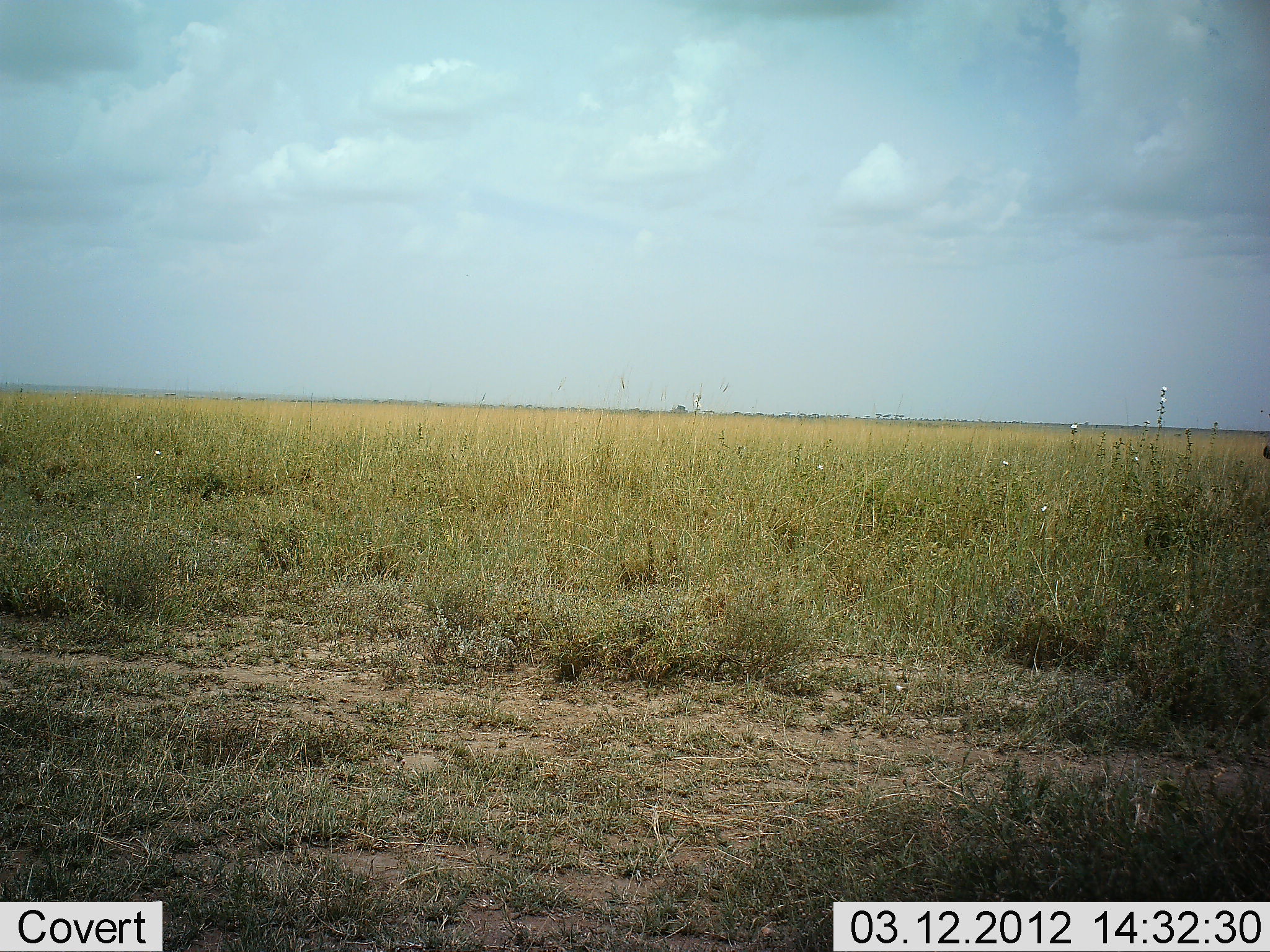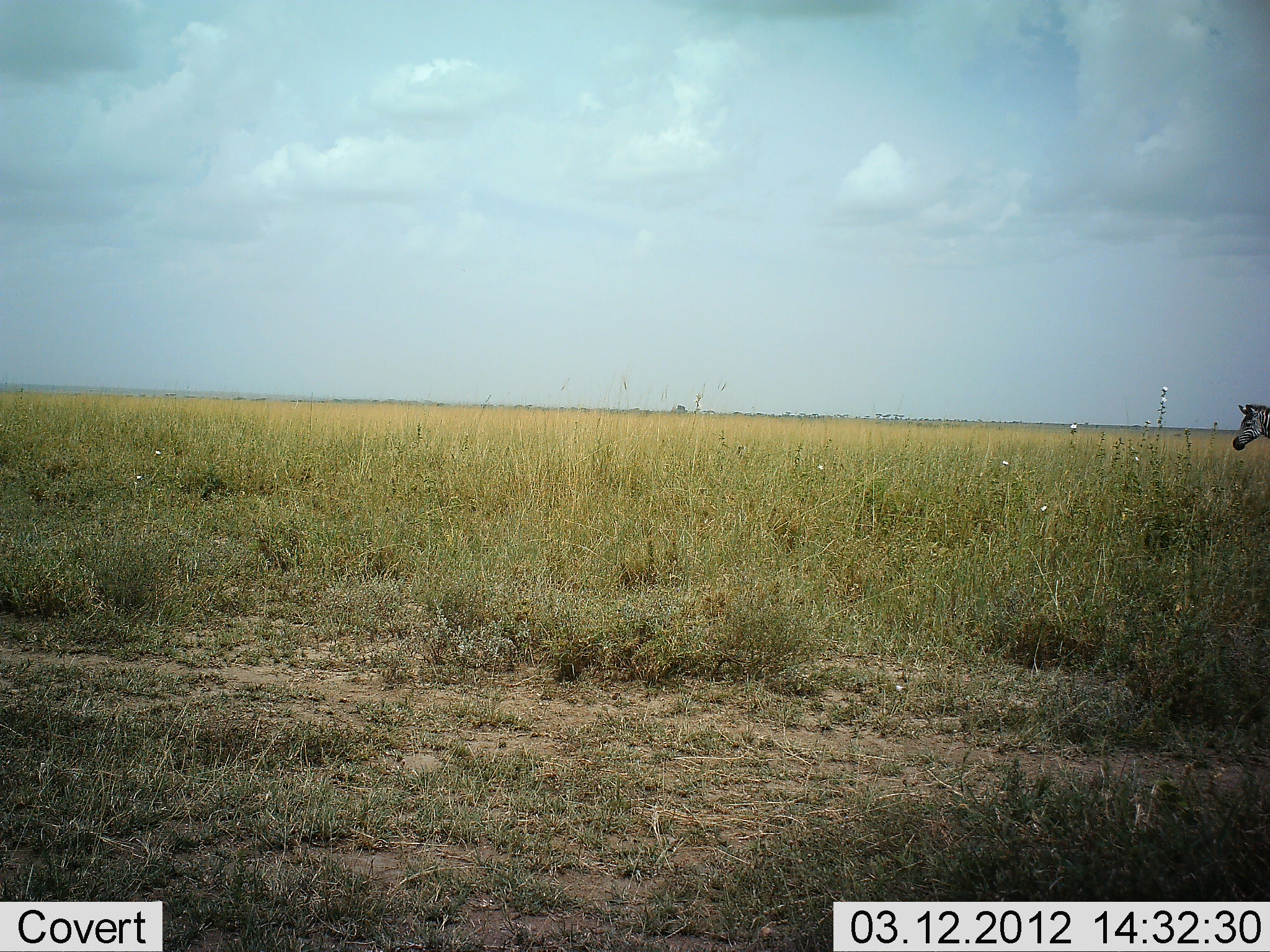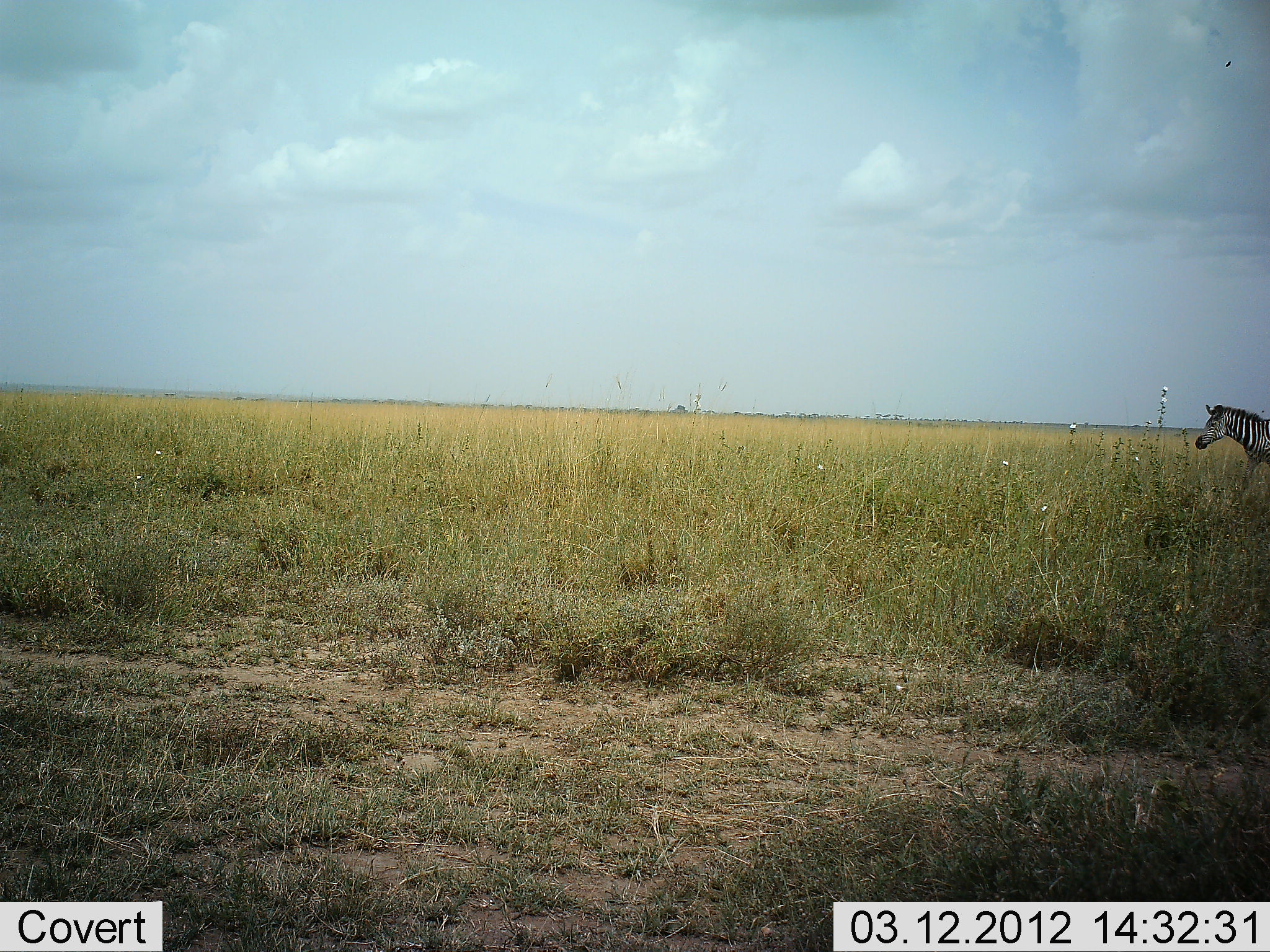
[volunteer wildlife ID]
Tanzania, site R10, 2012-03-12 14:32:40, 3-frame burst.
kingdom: Animalia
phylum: Chordata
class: Mammalia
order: Perissodactyla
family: Equidae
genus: Equus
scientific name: Equus quagga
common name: plains zebra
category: zebra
Zebra (plains zebra) (Equus quagga), count 1. Behavior (volunteer vote fractions): standing 8%, resting 0%, moving 96%, interacting 0%. Young present (vote fraction): 0%. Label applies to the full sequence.